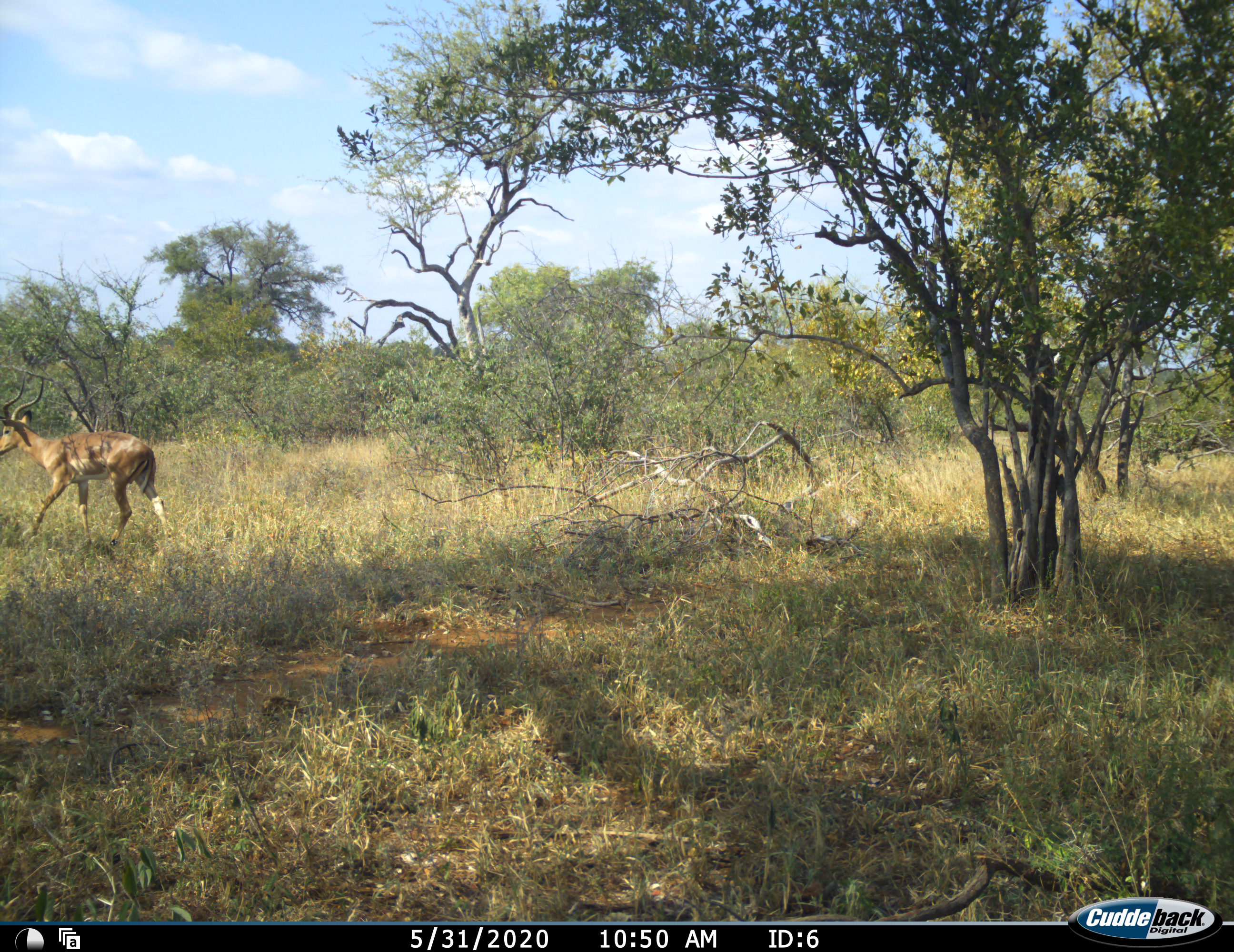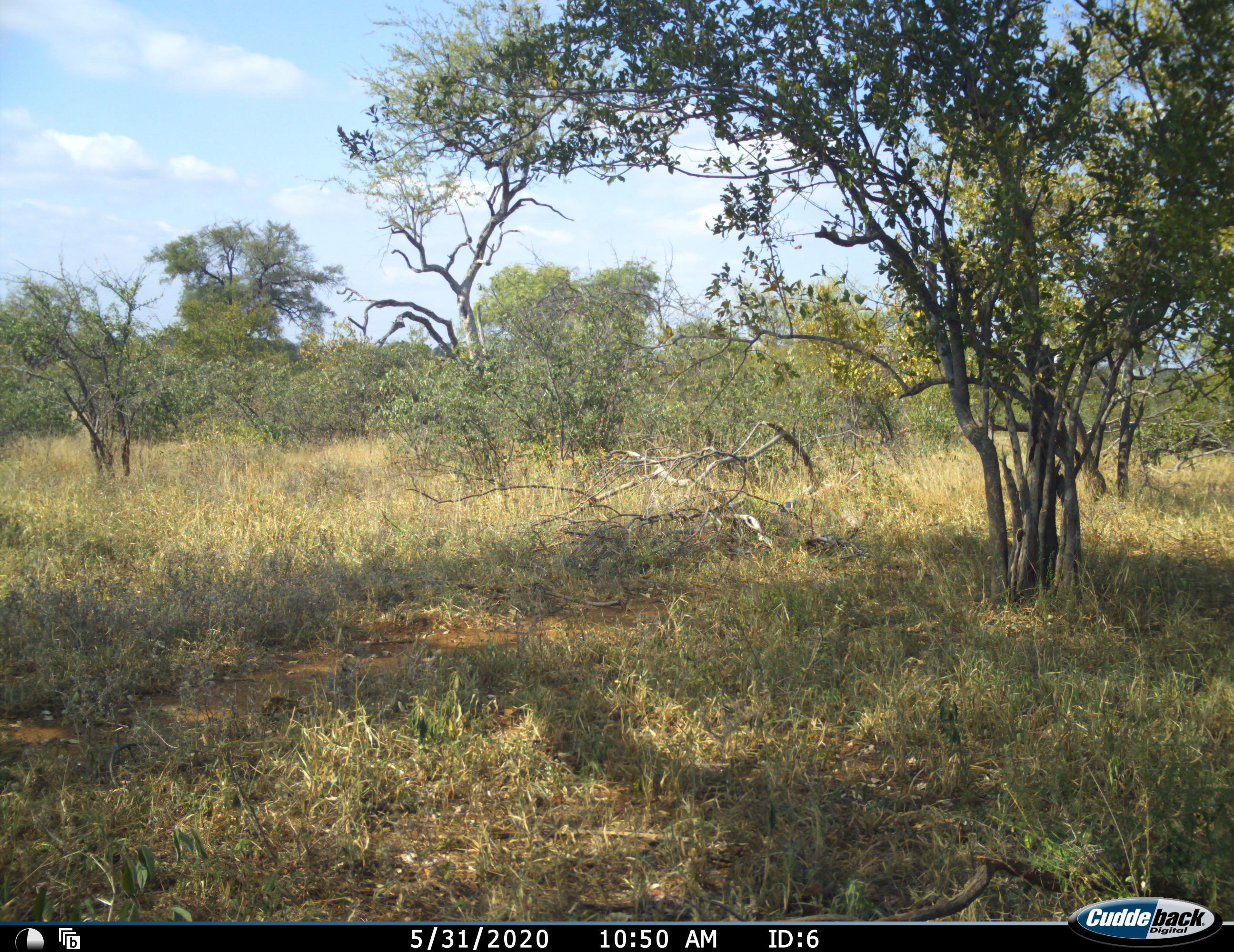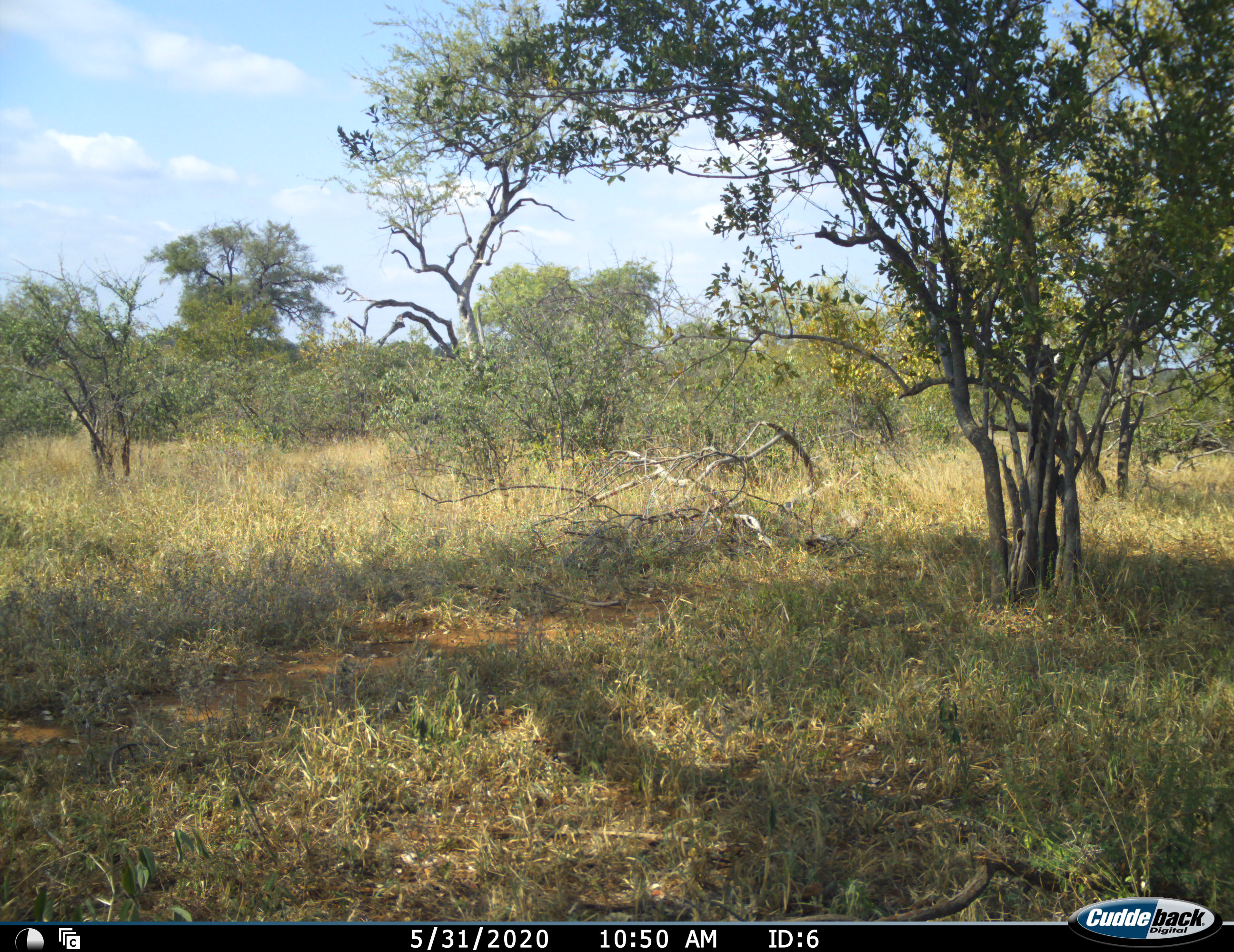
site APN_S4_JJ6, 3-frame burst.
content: unidentified animal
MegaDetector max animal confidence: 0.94